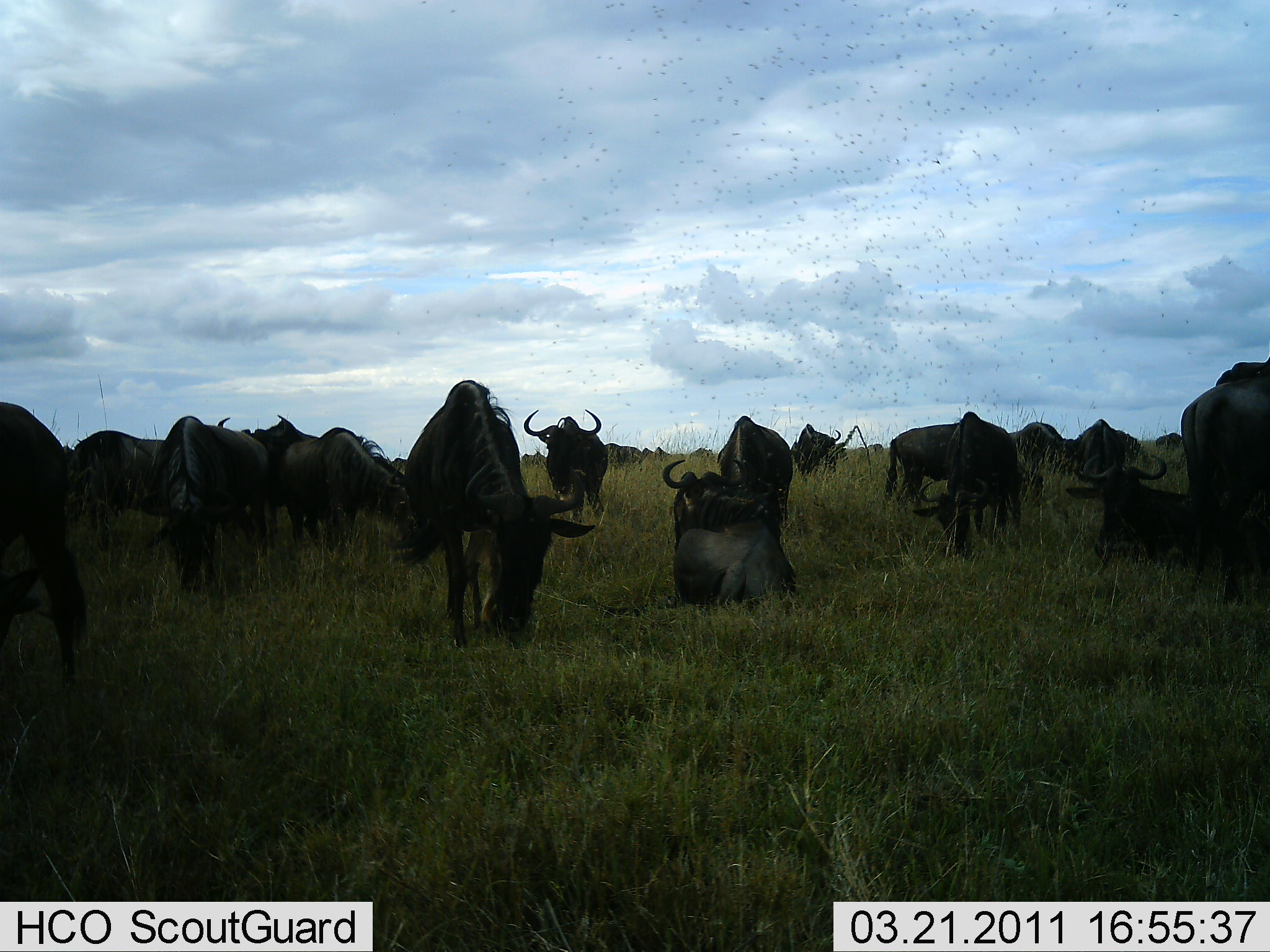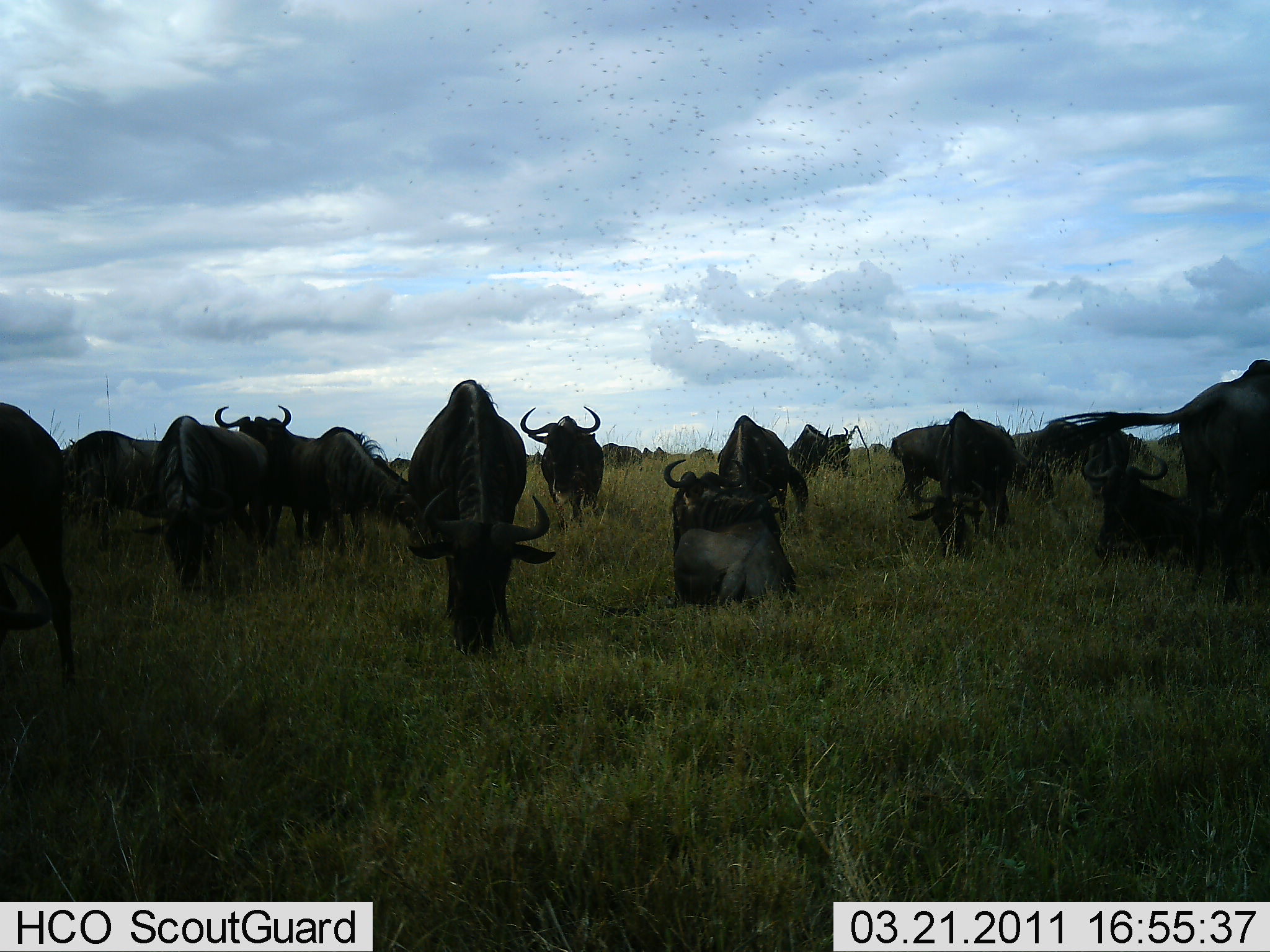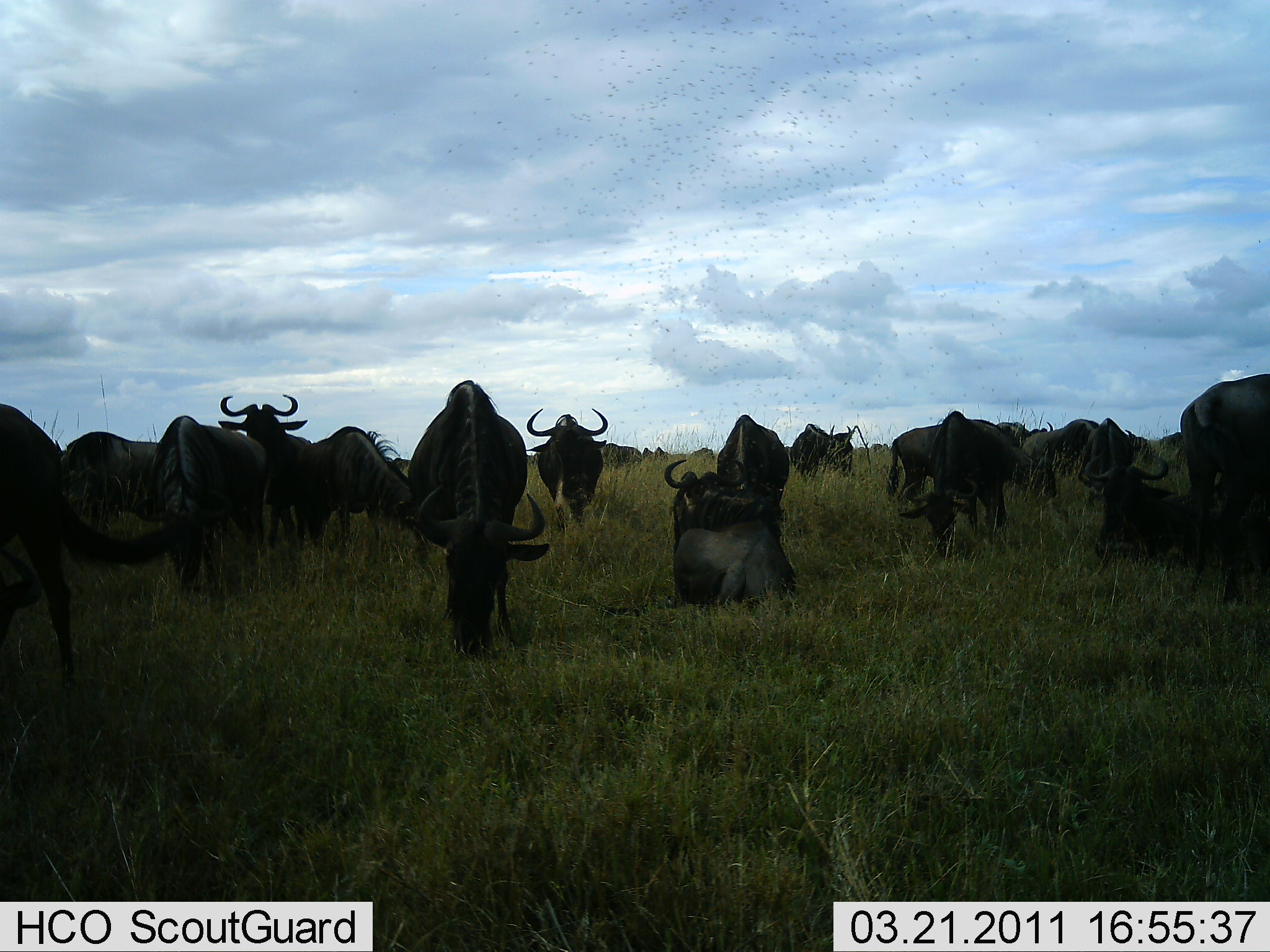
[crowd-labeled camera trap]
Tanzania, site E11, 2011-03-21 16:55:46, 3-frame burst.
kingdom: Animalia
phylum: Chordata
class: Mammalia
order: Artiodactyla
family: Bovidae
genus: Connochaetes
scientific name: Connochaetes taurinus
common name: blue wildebeest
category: wildebeest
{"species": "wildebeest (blue wildebeest) (Connochaetes taurinus)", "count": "11-50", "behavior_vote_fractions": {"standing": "75%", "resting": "42%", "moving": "0%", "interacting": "8%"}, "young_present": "0%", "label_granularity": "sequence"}